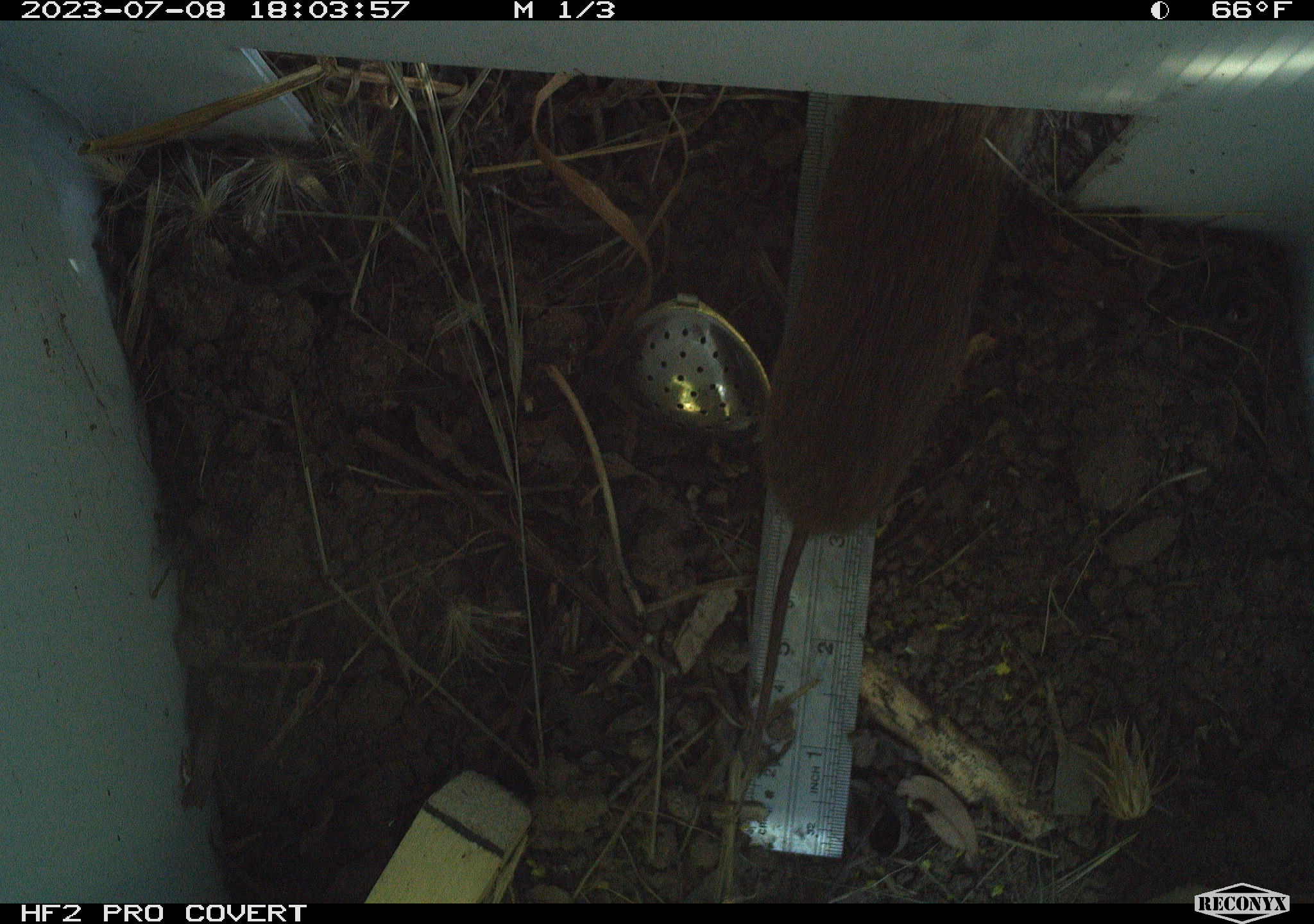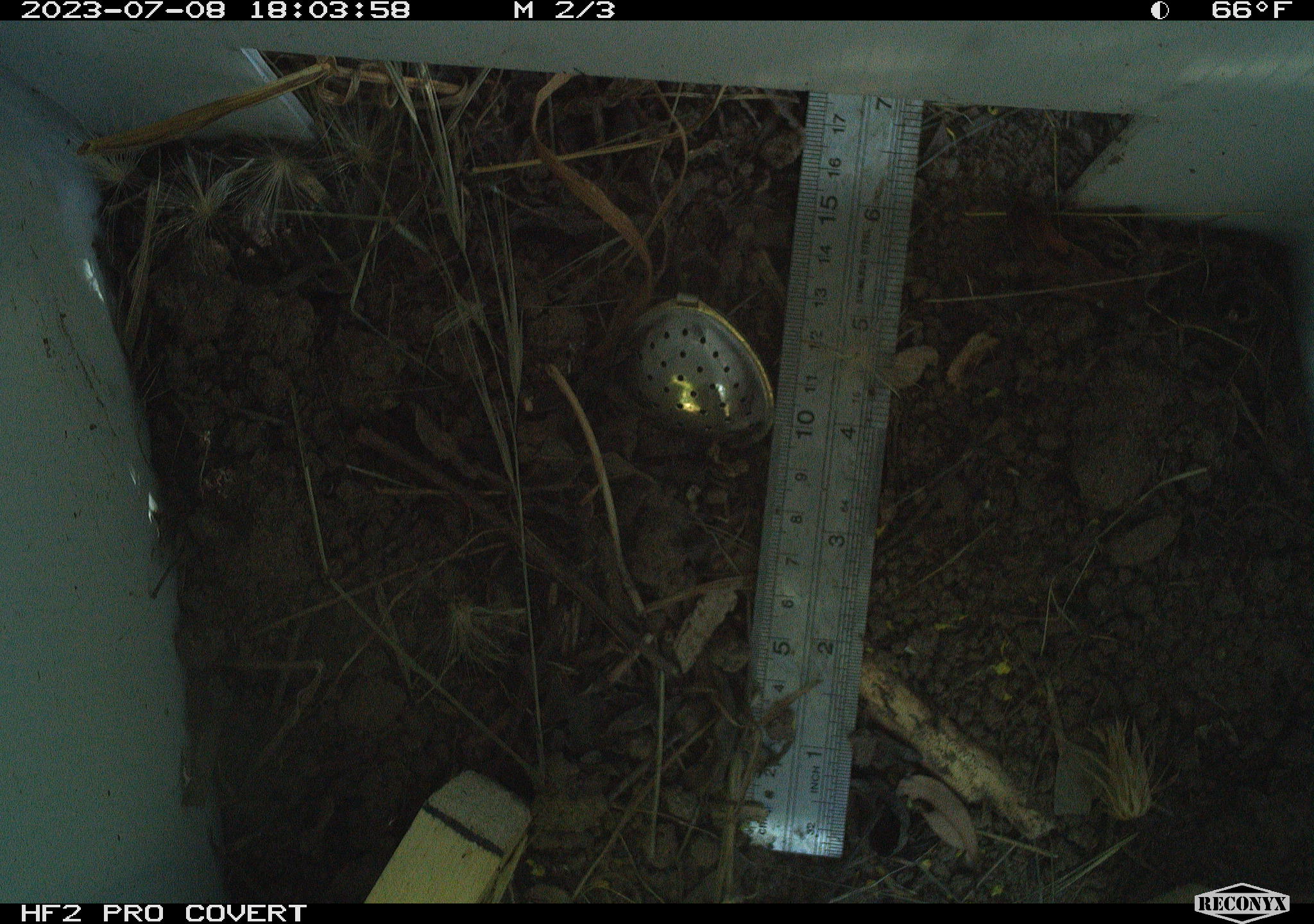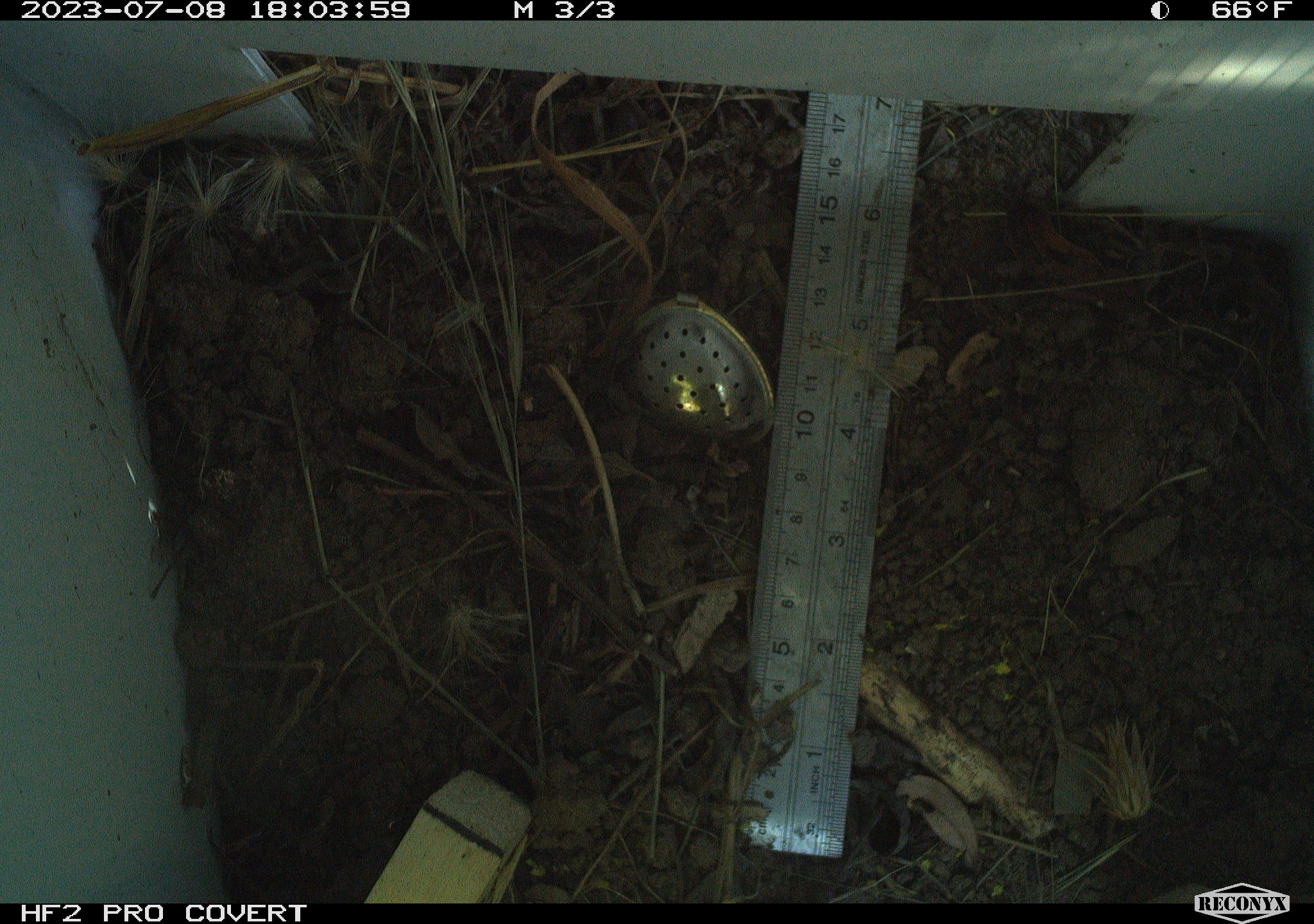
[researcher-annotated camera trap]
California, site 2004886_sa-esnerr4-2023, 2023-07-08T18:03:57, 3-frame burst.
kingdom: Animalia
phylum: Chordata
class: Mammalia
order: Rodentia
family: Cricetidae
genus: Microtus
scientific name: Microtus californicus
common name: california vole